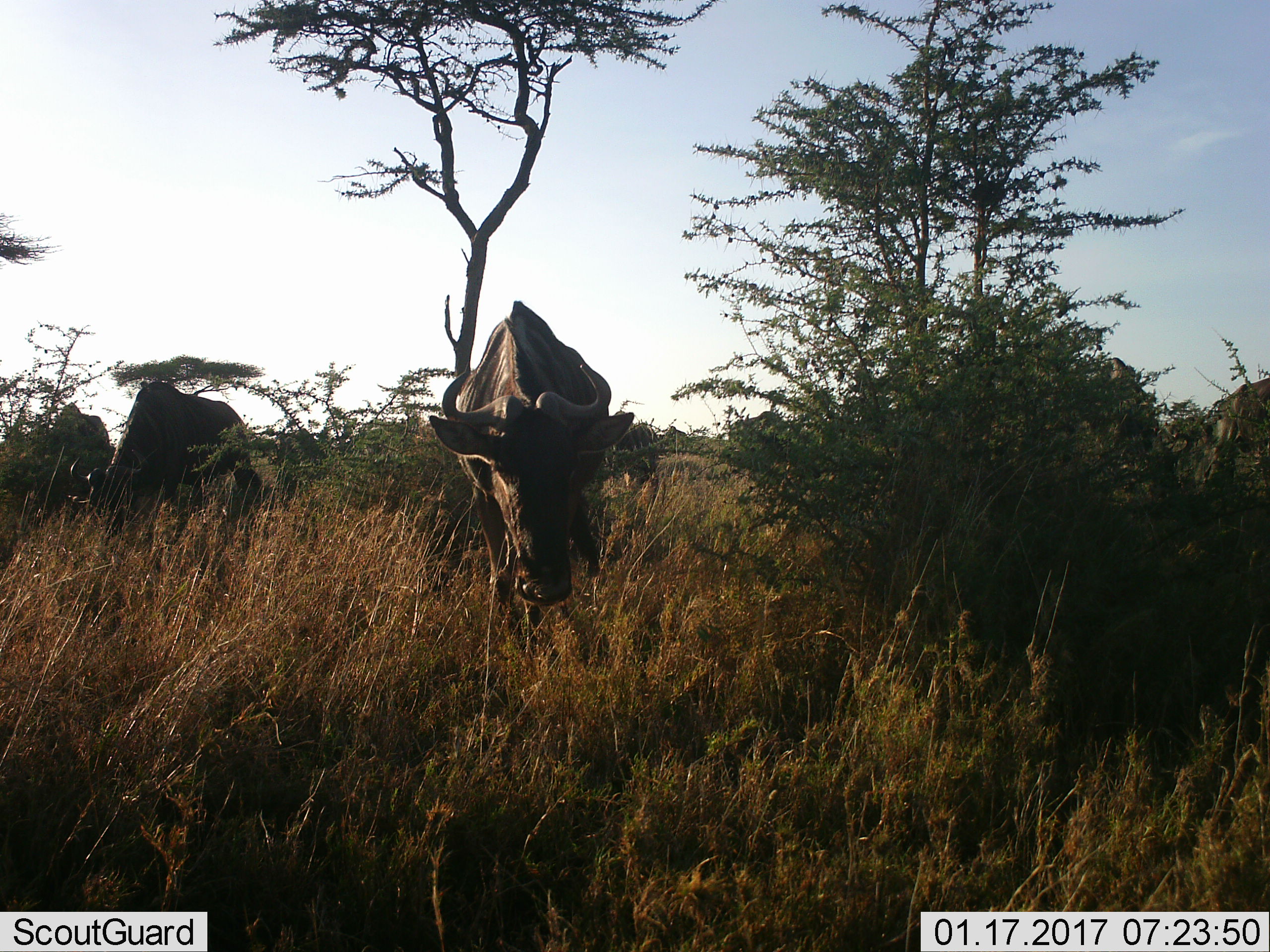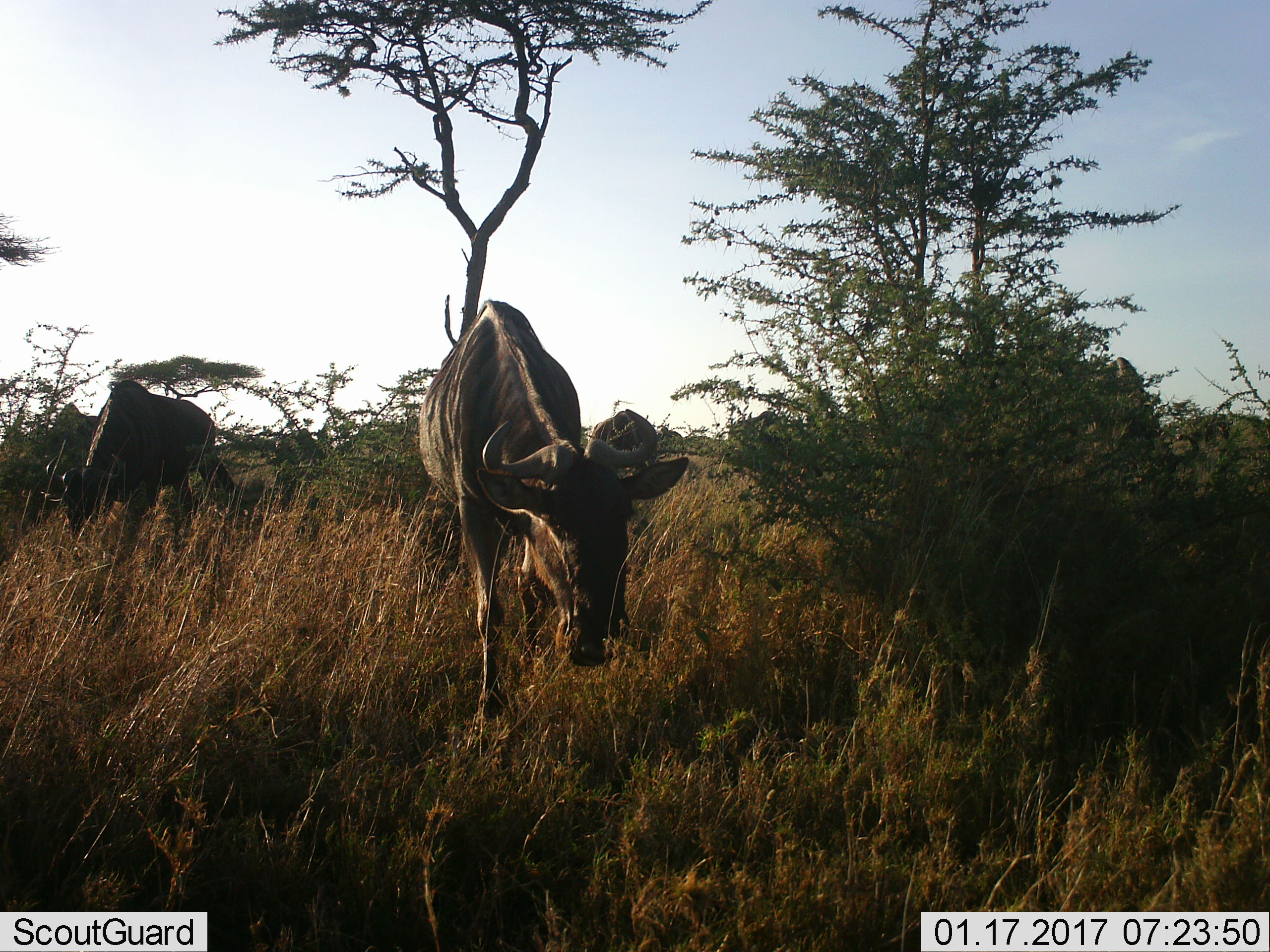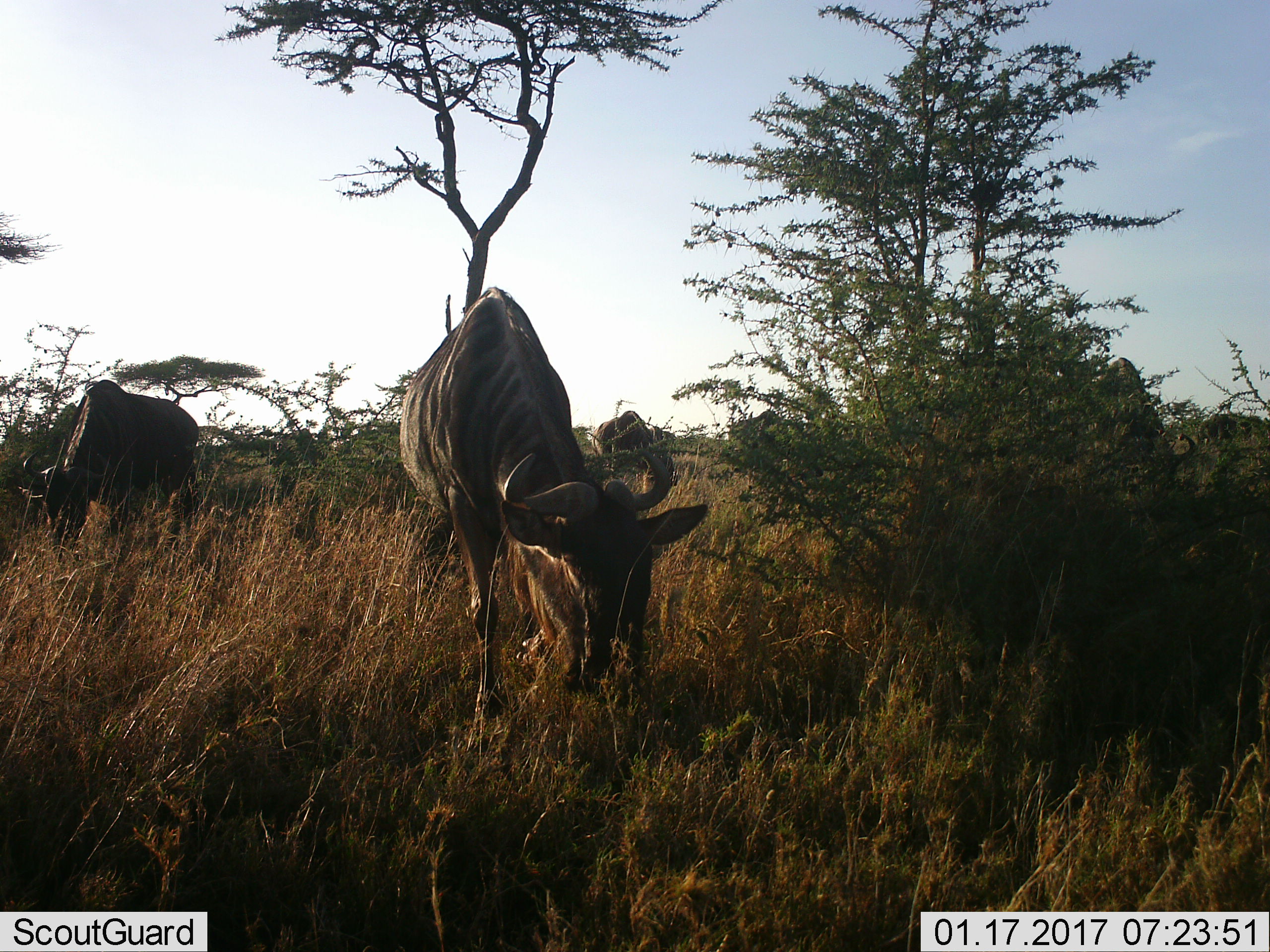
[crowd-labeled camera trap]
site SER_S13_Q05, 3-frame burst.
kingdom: Animalia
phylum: Chordata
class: Mammalia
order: Artiodactyla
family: Bovidae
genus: Connochaetes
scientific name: Connochaetes taurinus taurinus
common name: blue wildebeest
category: wildebeestblue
Wildebeestblue (blue wildebeest) (Connochaetes taurinus taurinus), count 7. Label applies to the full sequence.